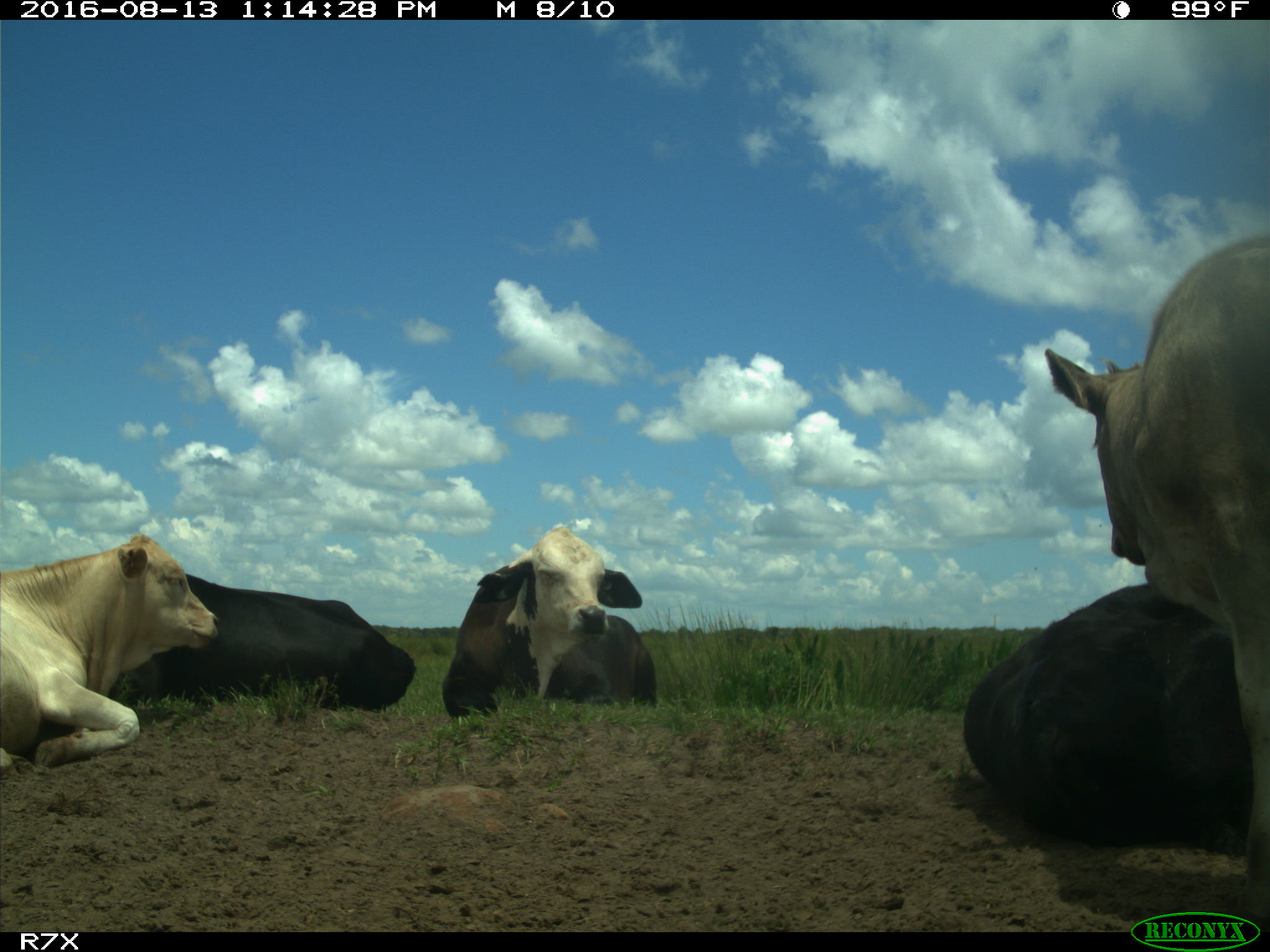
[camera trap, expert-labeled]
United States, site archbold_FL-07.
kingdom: Animalia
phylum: Chordata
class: Mammalia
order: Artiodactyla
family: Bovidae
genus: Bos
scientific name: Bos taurus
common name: domestic cow